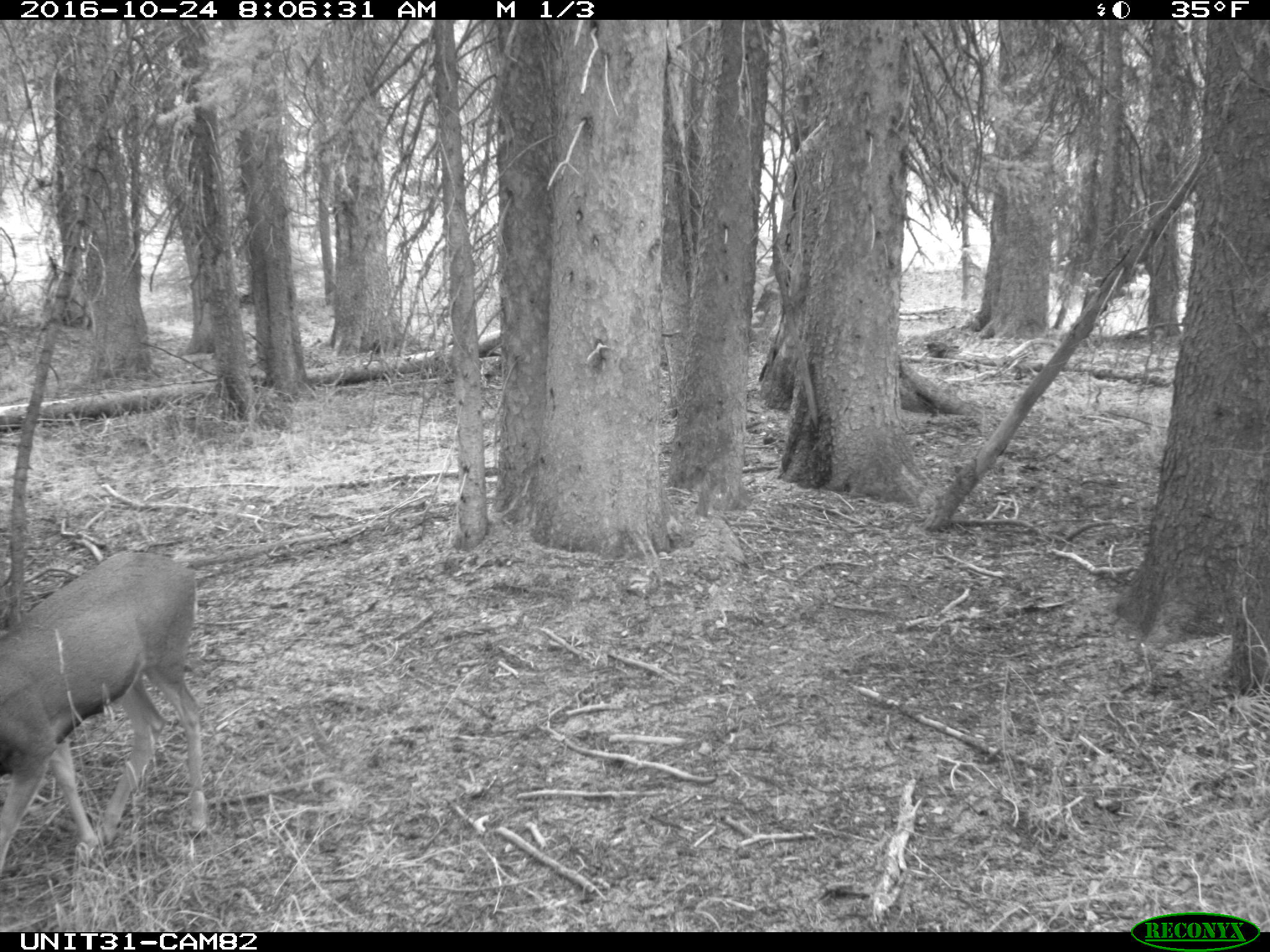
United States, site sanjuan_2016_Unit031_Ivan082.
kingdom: Animalia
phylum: Chordata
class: Mammalia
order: Artiodactyla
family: Cervidae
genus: Odocoileus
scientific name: Odocoileus hemionus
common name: mule deer